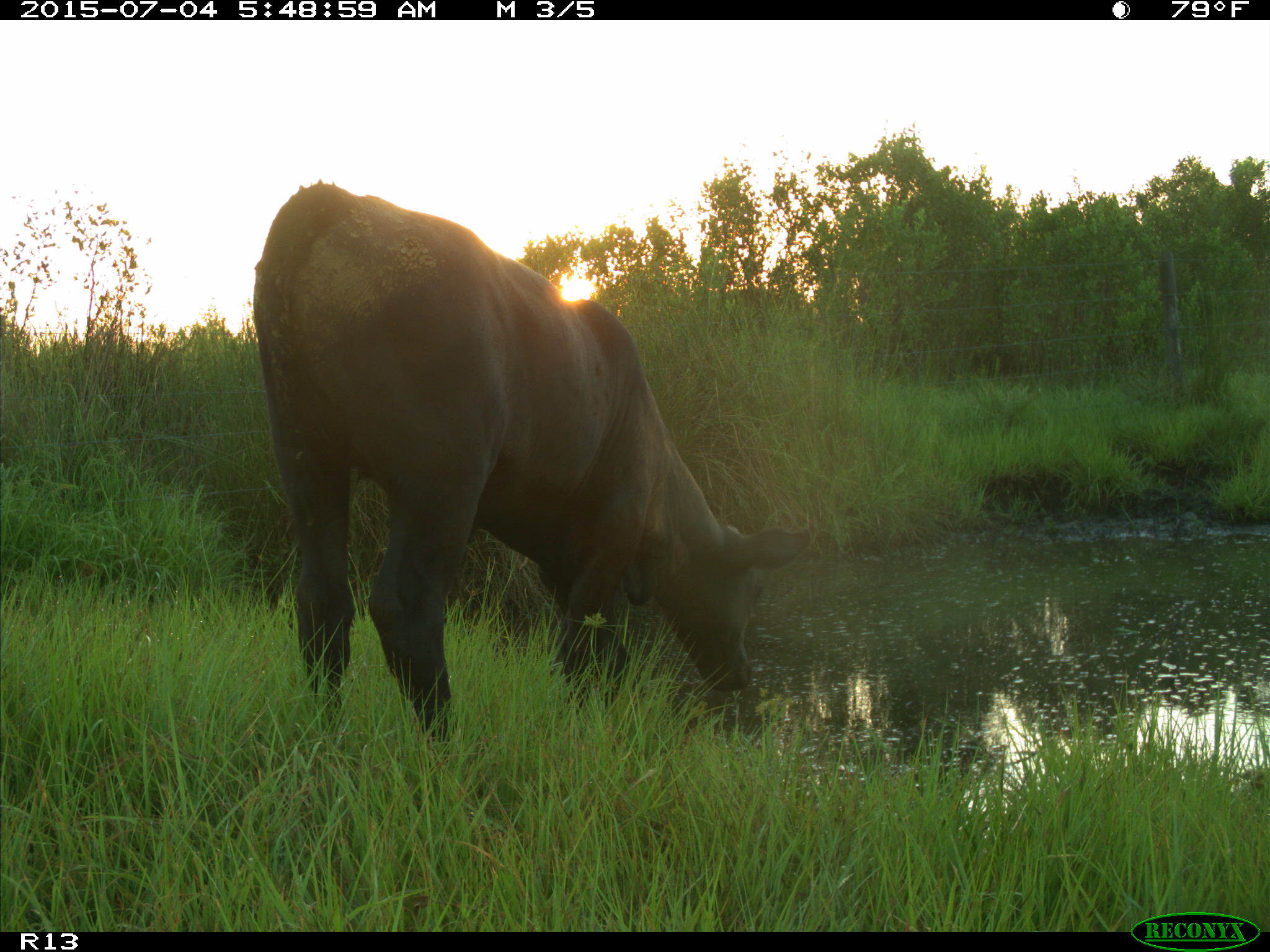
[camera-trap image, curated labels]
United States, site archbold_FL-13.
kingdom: Animalia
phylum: Chordata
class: Mammalia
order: Artiodactyla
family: Bovidae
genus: Bos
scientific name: Bos taurus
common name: domestic cow